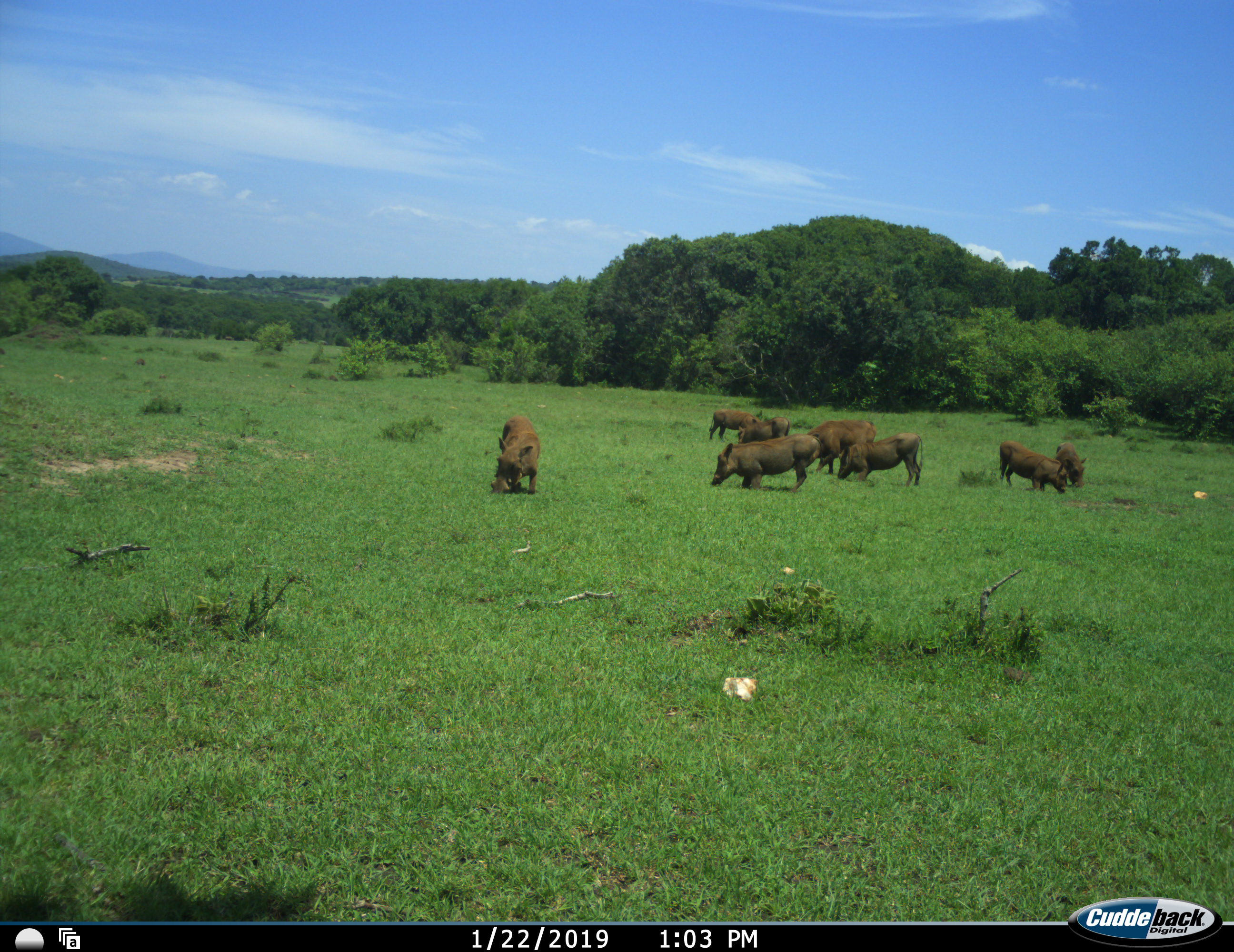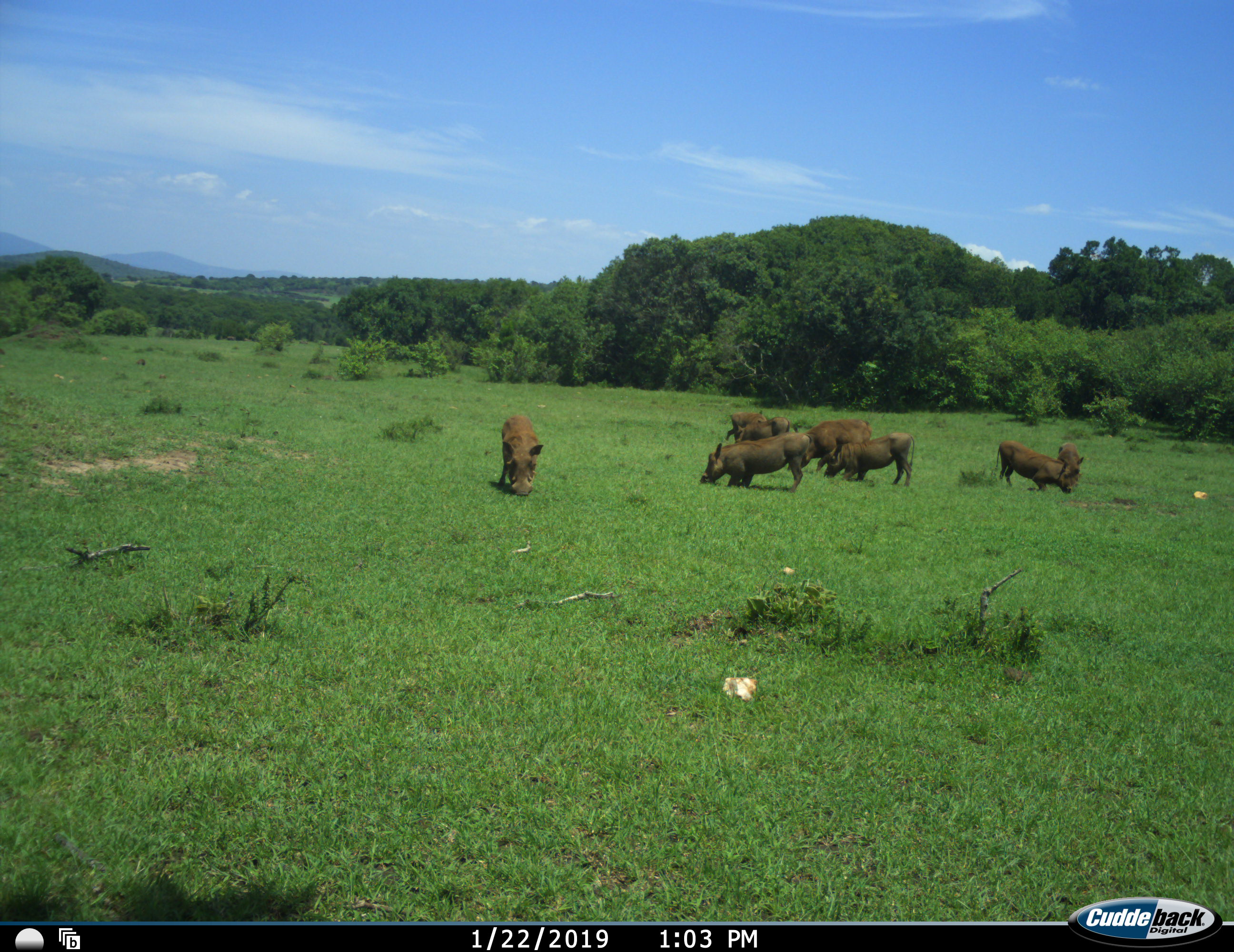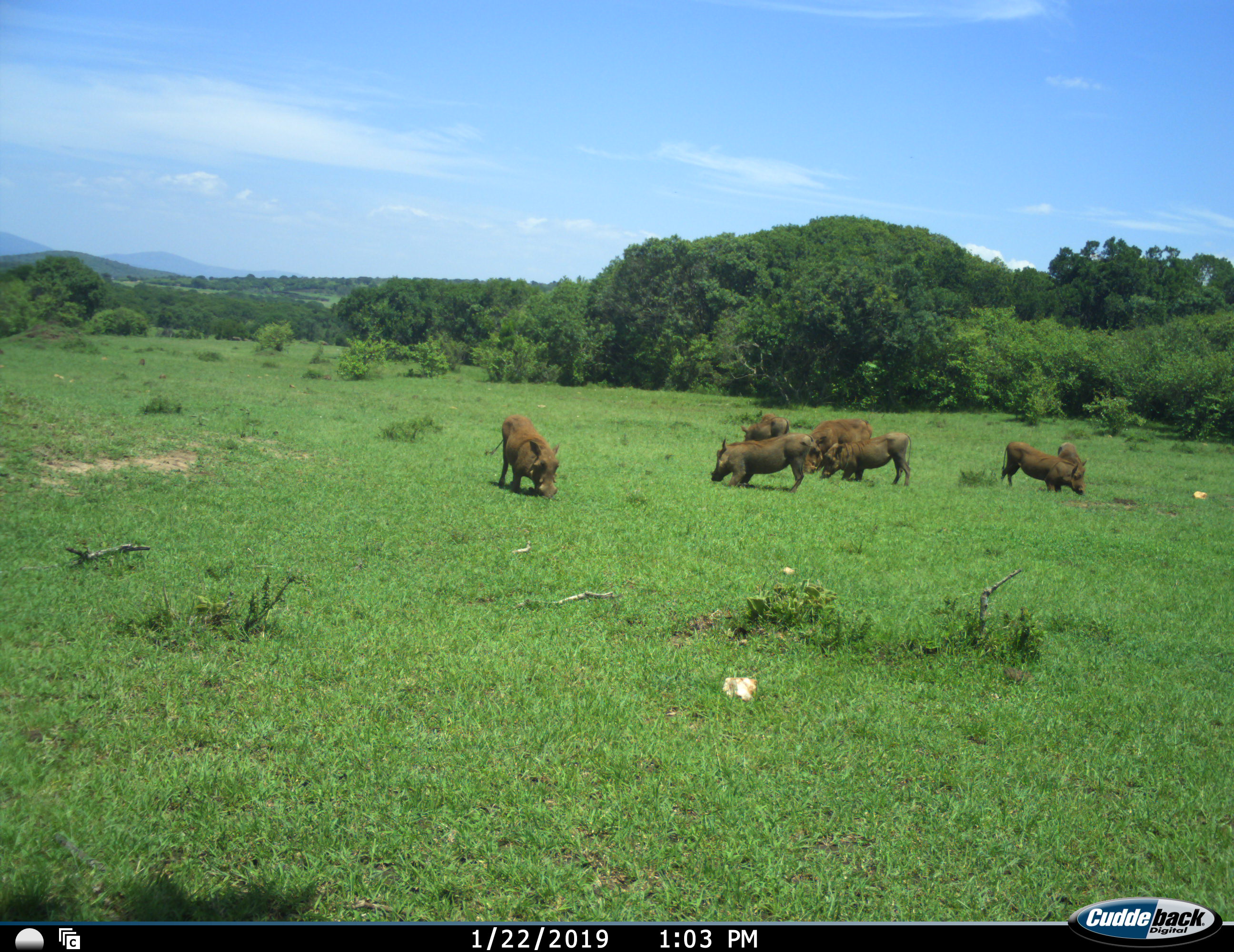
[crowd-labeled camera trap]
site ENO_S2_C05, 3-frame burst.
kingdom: Animalia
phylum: Chordata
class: Mammalia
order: Artiodactyla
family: Suidae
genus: Phacochoerus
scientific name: Phacochoerus africanus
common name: warthog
Warthog (Phacochoerus africanus), count 8. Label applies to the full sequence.